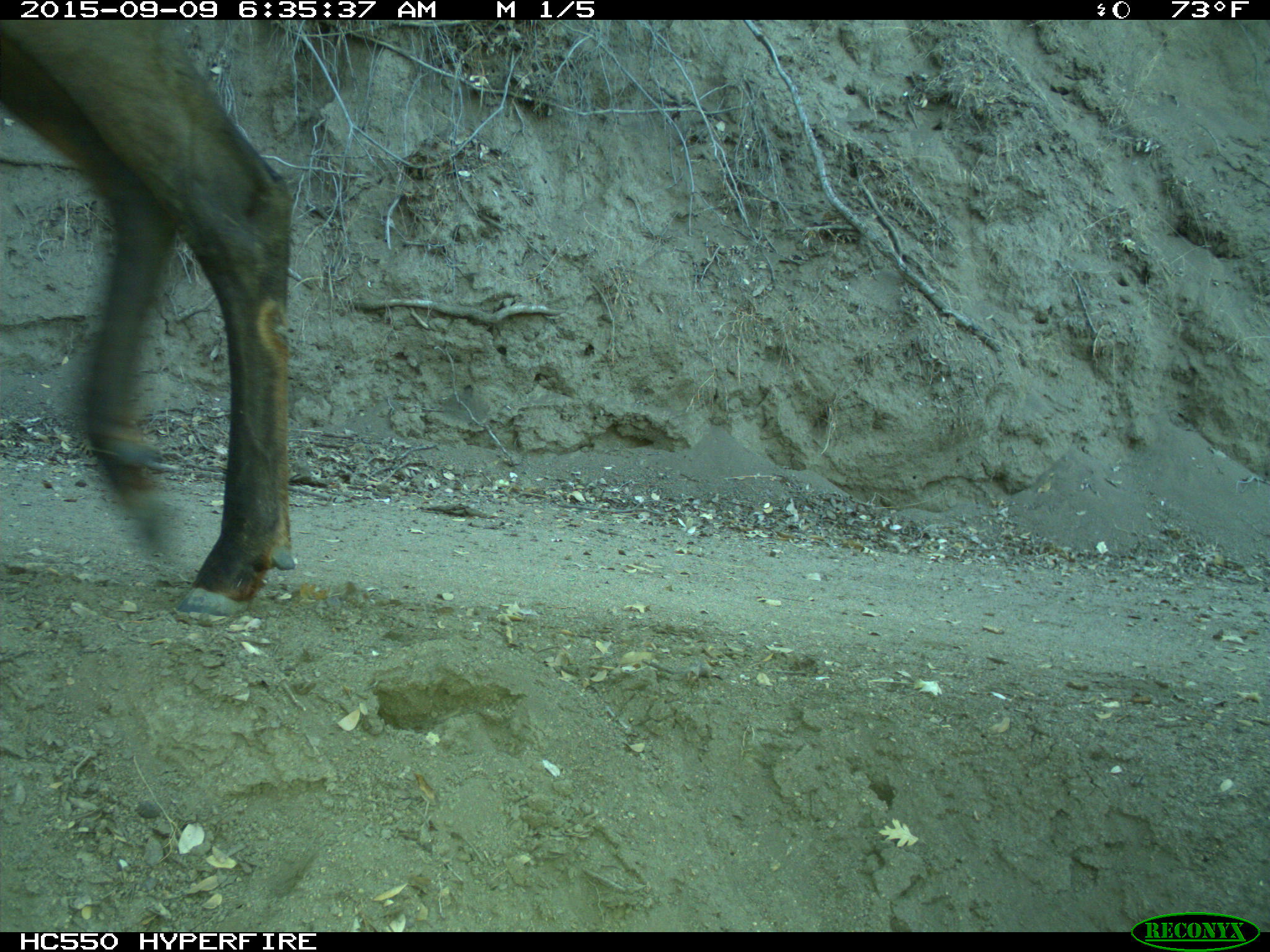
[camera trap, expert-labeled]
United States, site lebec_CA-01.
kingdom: Animalia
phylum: Chordata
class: Mammalia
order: Artiodactyla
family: Cervidae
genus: Cervus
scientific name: Cervus canadensis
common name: elk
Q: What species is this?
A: Cervus canadensis (elk).